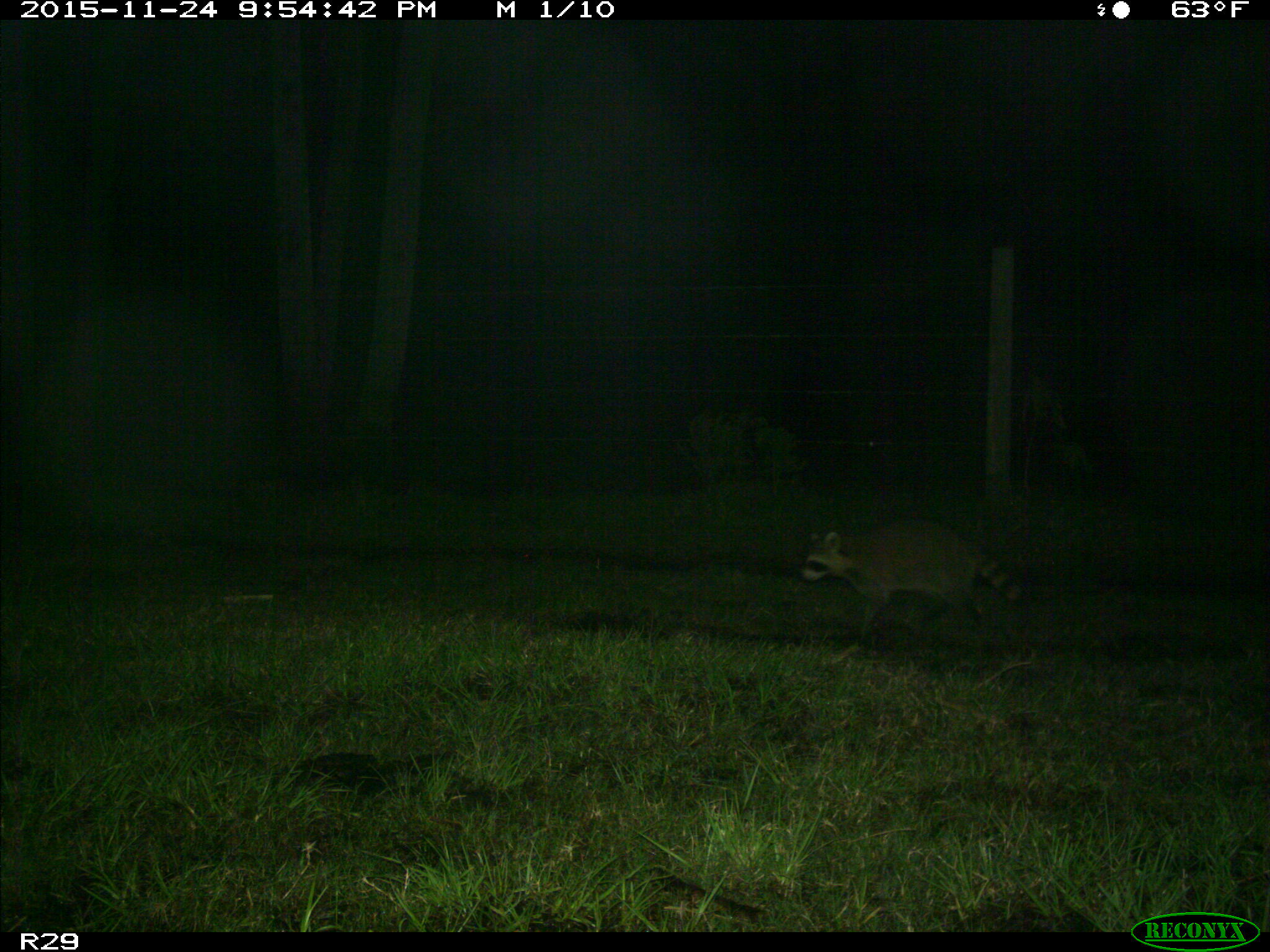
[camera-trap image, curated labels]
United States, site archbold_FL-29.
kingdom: Animalia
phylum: Chordata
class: Mammalia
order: Carnivora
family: Procyonidae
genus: Procyon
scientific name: Procyon lotor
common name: common raccoon